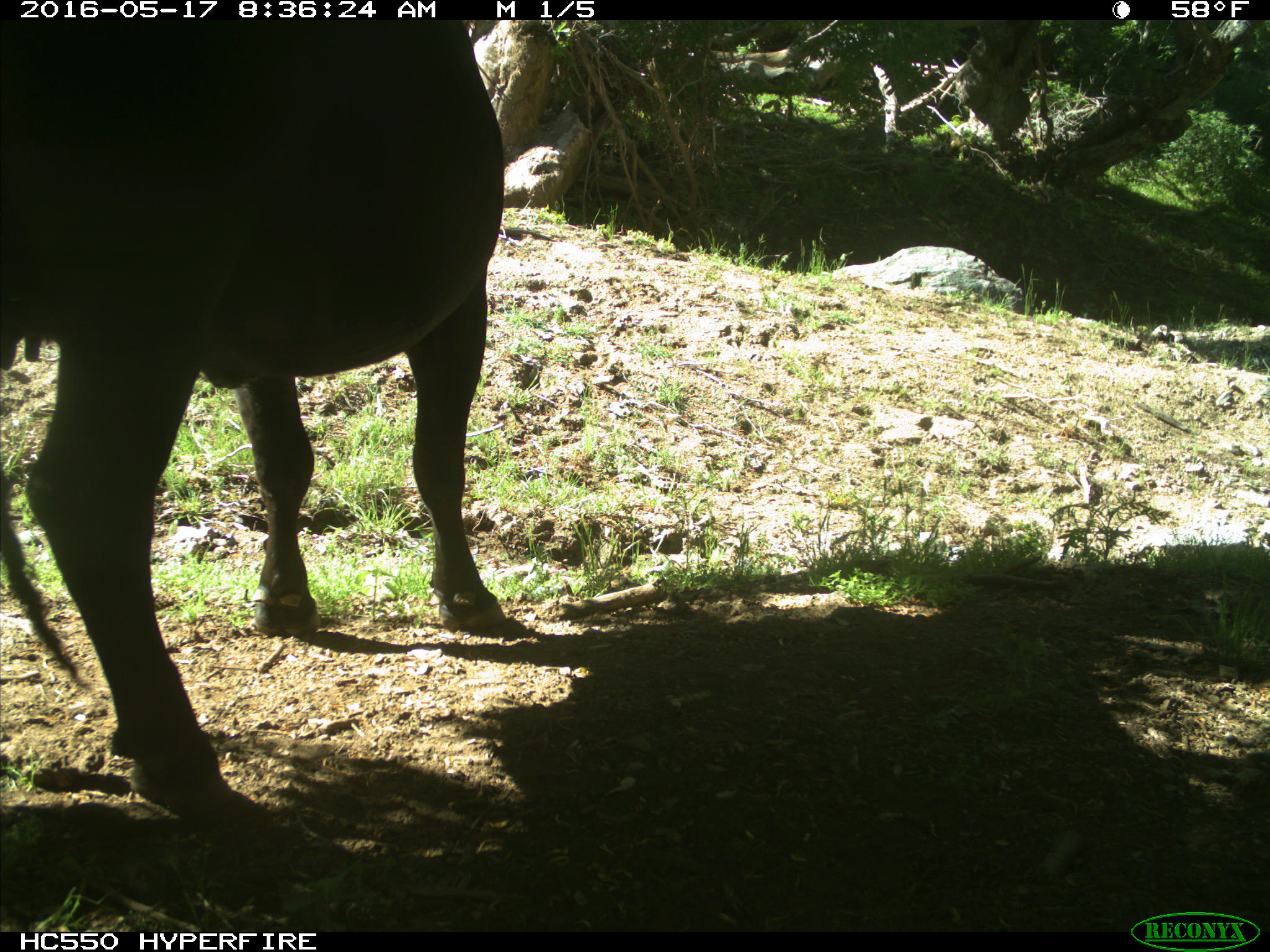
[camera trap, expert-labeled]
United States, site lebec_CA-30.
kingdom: Animalia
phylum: Chordata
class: Mammalia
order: Artiodactyla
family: Bovidae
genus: Bos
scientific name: Bos taurus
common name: domestic cow